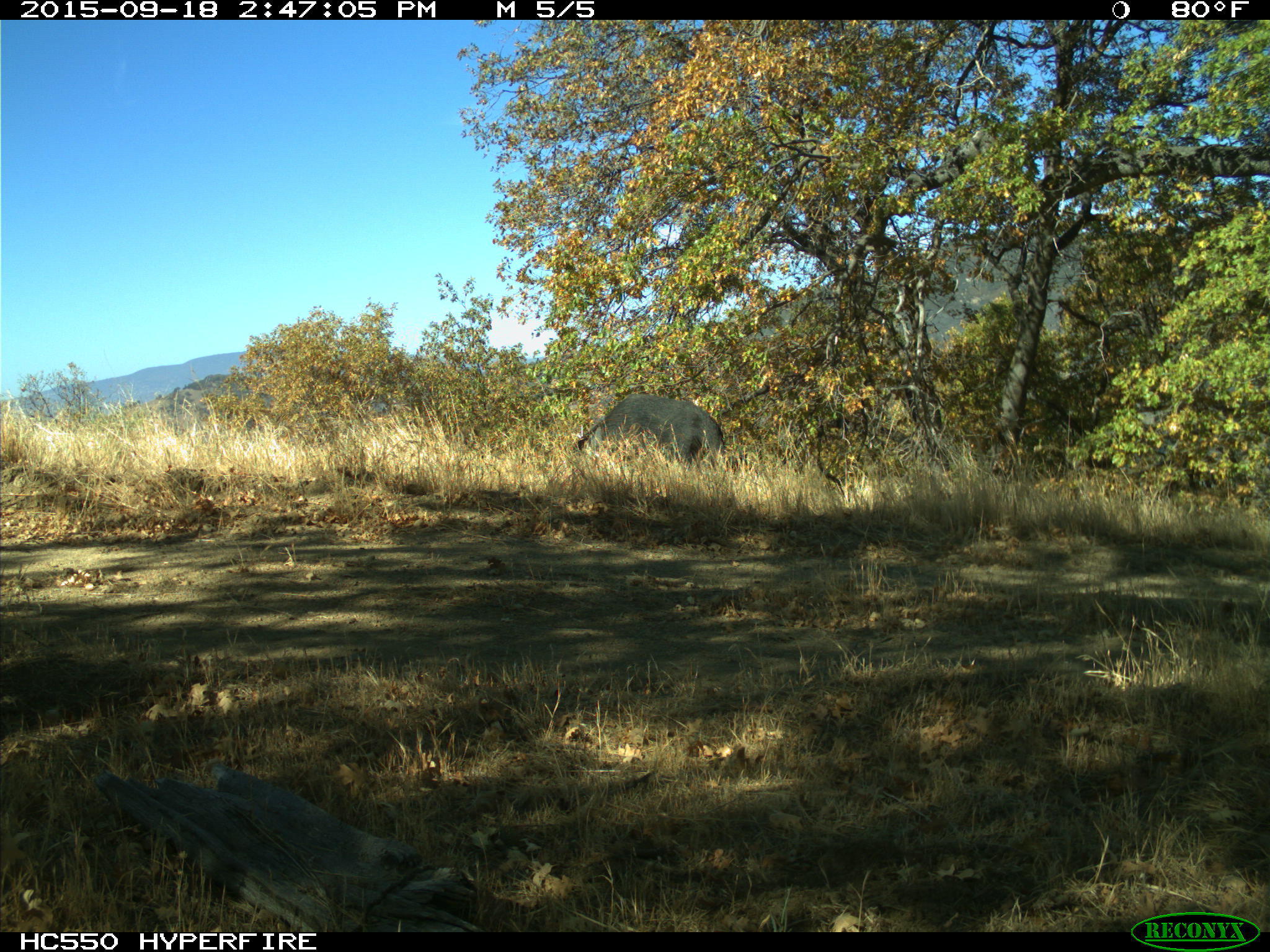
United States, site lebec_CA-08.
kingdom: Animalia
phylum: Chordata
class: Mammalia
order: Artiodactyla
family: Suidae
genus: Sus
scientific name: Sus scrofa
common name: wild boar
Sus scrofa (wild boar).